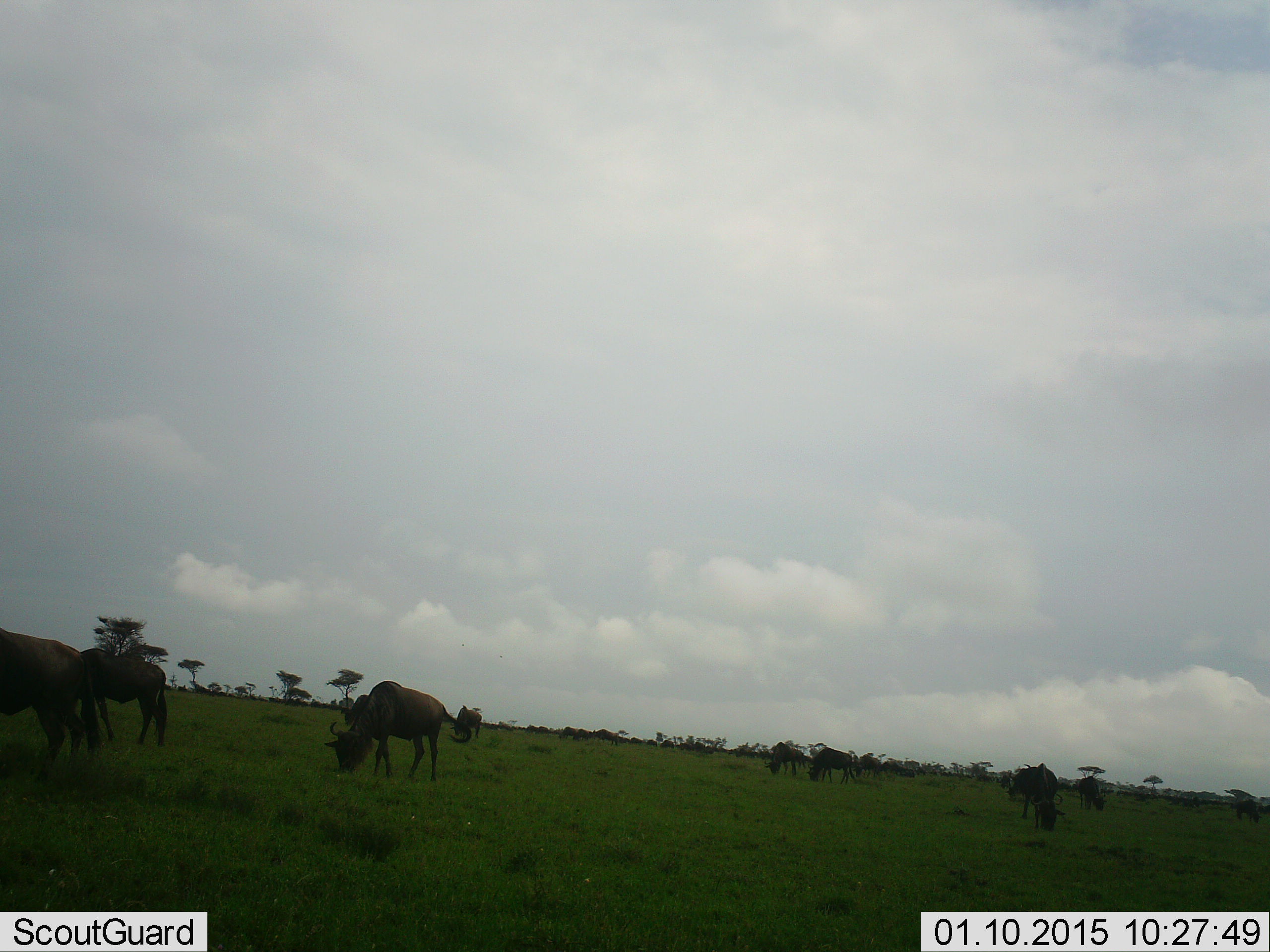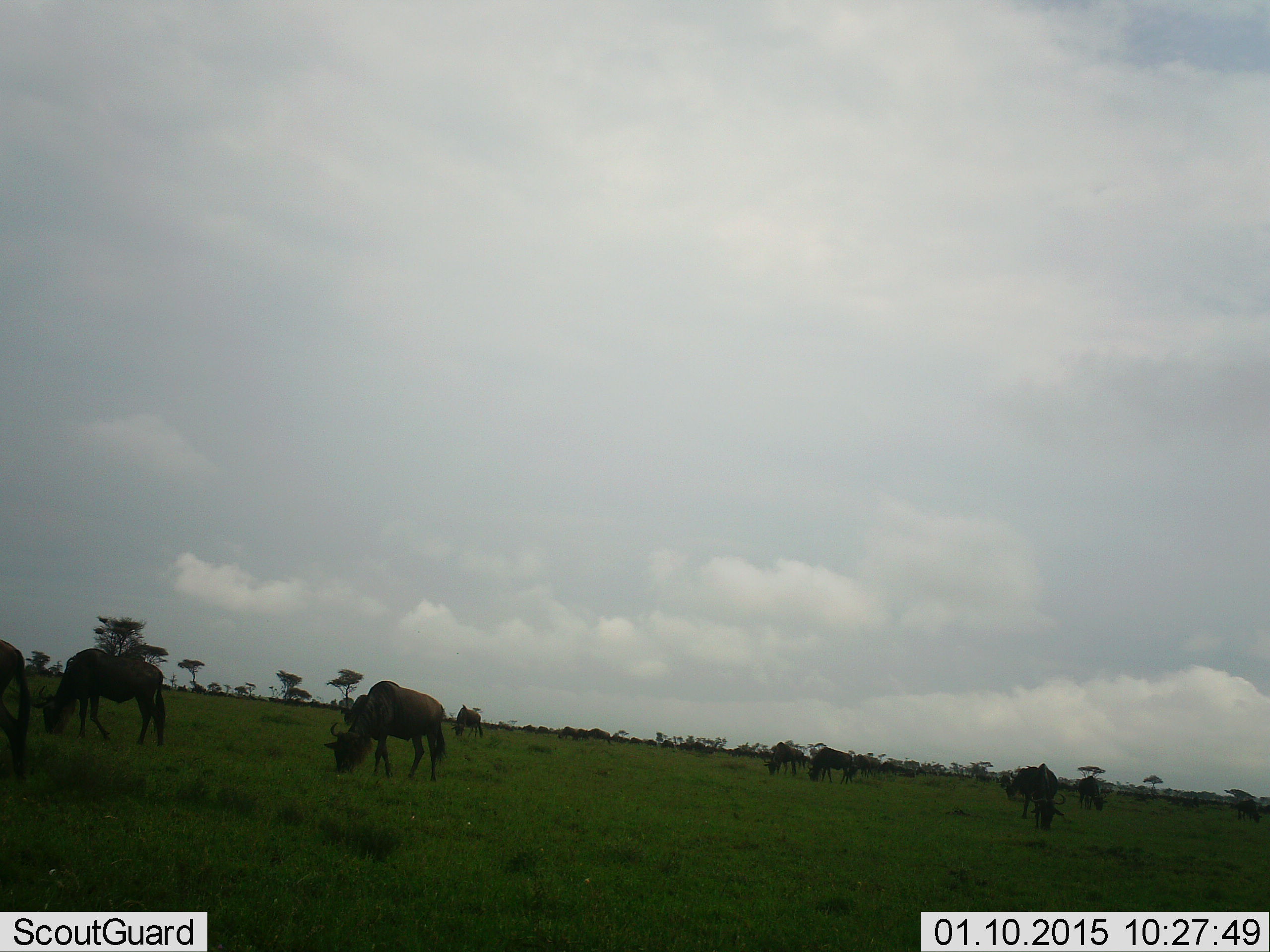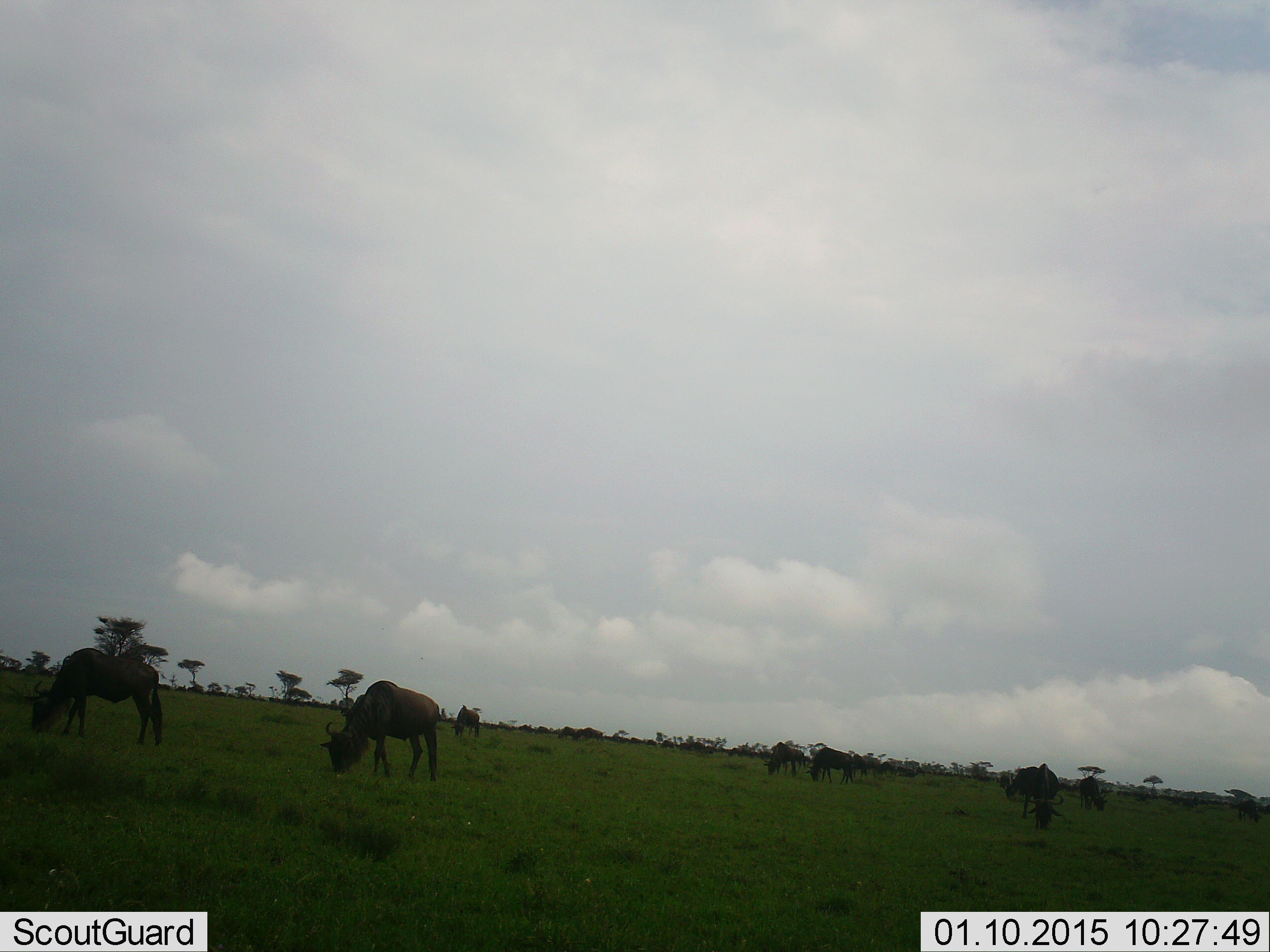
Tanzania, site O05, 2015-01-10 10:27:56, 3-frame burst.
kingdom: Animalia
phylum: Chordata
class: Mammalia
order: Artiodactyla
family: Bovidae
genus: Connochaetes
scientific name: Connochaetes taurinus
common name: blue wildebeest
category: wildebeest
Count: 11-50.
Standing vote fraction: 0%.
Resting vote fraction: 0%.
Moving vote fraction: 30%.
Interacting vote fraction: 0%.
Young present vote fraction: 0%.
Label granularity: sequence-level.